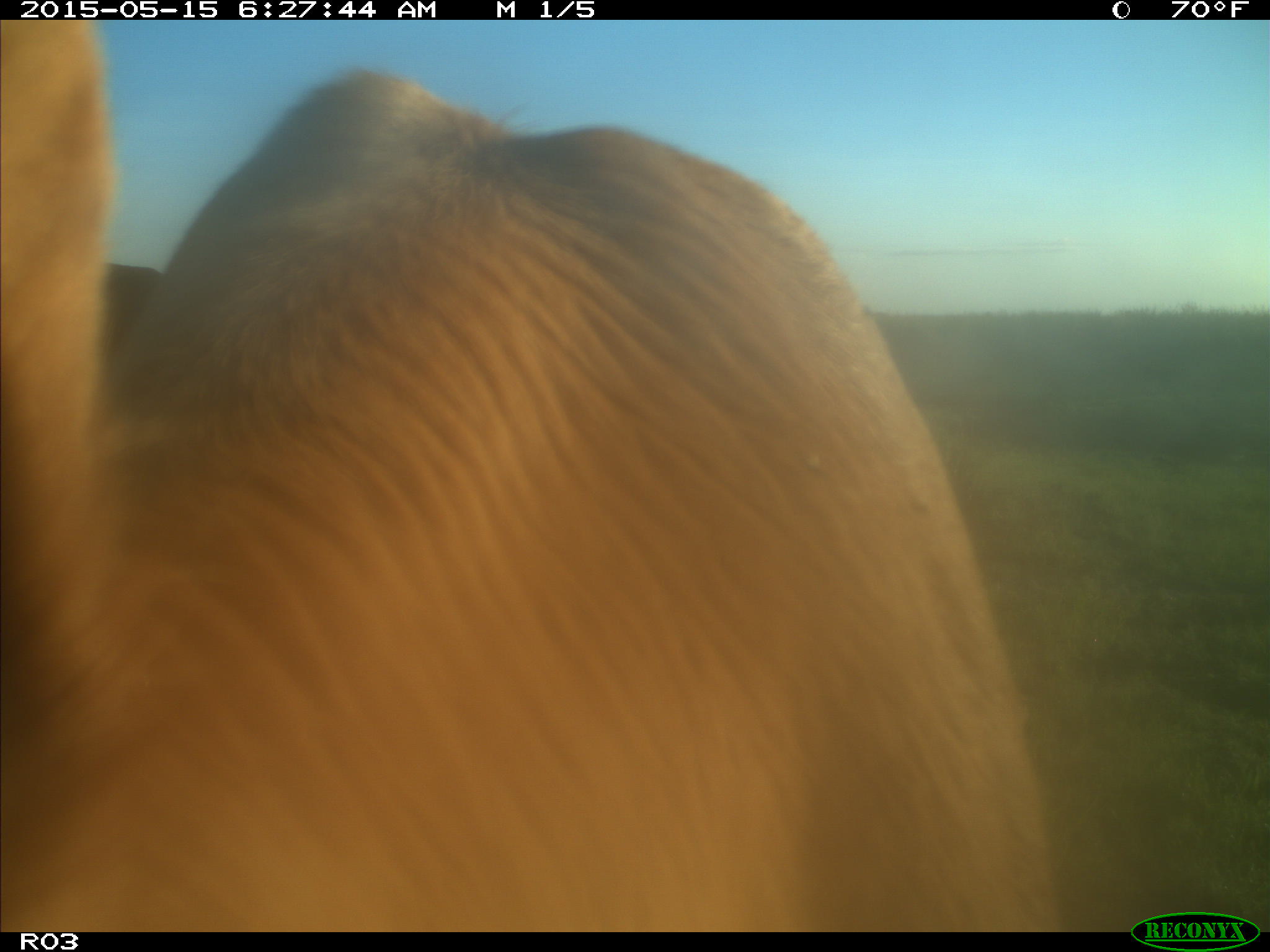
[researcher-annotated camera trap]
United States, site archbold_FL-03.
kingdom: Animalia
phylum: Chordata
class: Mammalia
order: Artiodactyla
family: Bovidae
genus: Bos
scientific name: Bos taurus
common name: domestic cow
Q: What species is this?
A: Bos taurus (domestic cow).